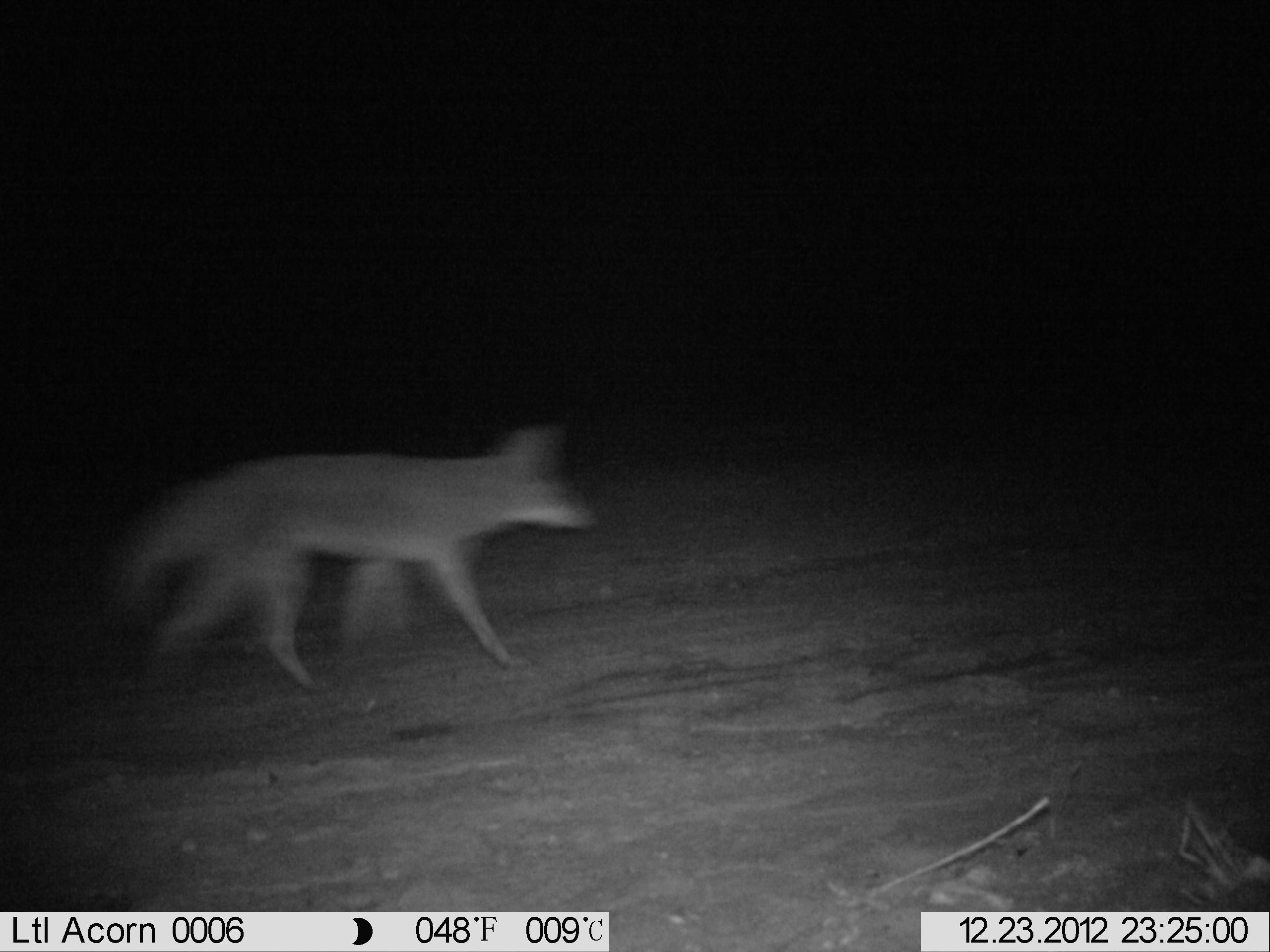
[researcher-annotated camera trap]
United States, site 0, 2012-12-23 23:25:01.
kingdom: Animalia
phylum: Chordata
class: Mammalia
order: Carnivora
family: Canidae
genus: Canis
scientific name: Canis latrans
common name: coyote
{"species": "coyote (Canis latrans)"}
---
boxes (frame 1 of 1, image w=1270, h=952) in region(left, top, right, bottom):
coyote: region(97, 419, 606, 711)